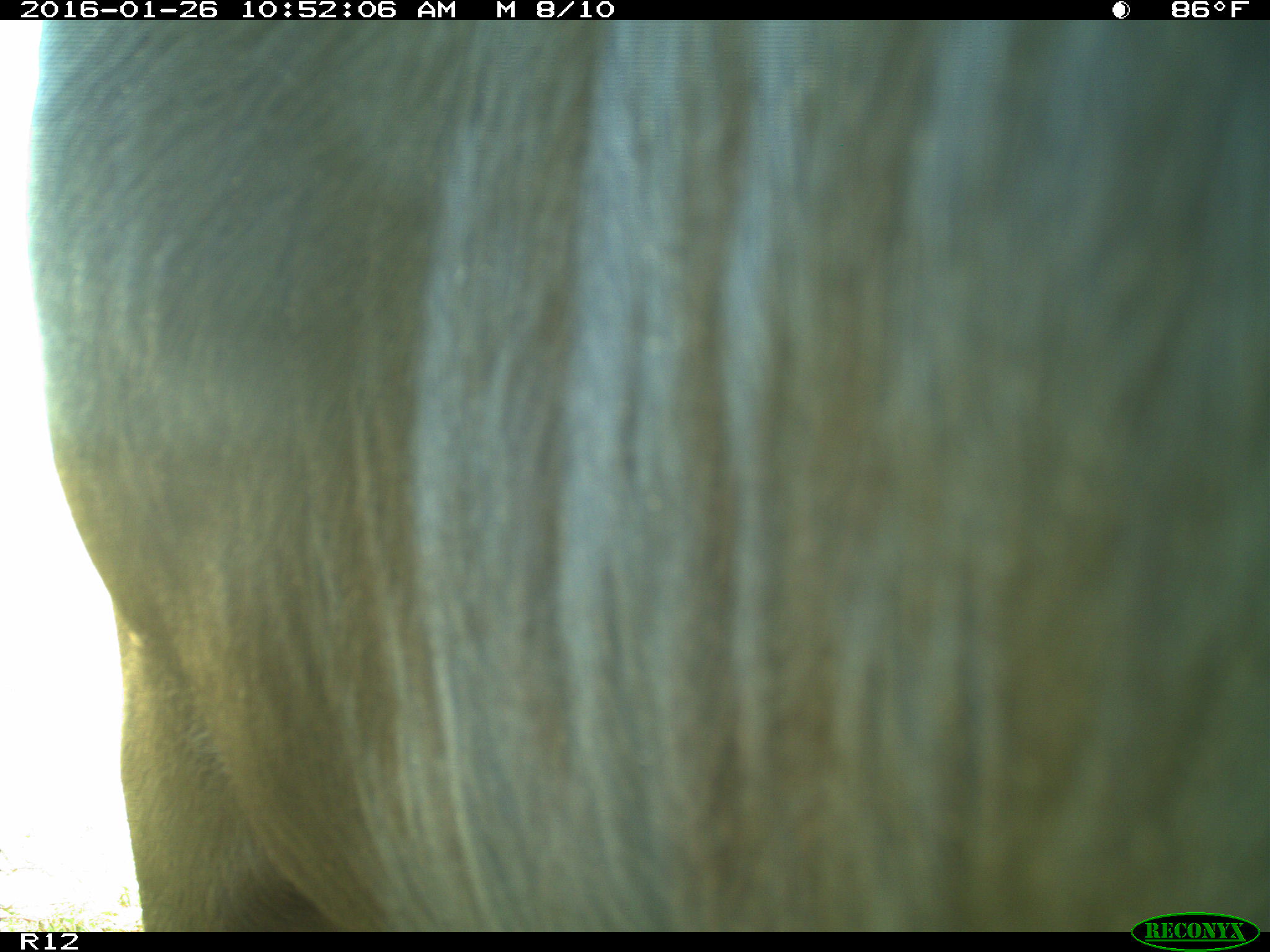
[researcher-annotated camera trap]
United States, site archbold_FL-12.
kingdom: Animalia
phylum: Chordata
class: Mammalia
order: Artiodactyla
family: Bovidae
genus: Bos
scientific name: Bos taurus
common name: domestic cow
Bos taurus (domestic cow).